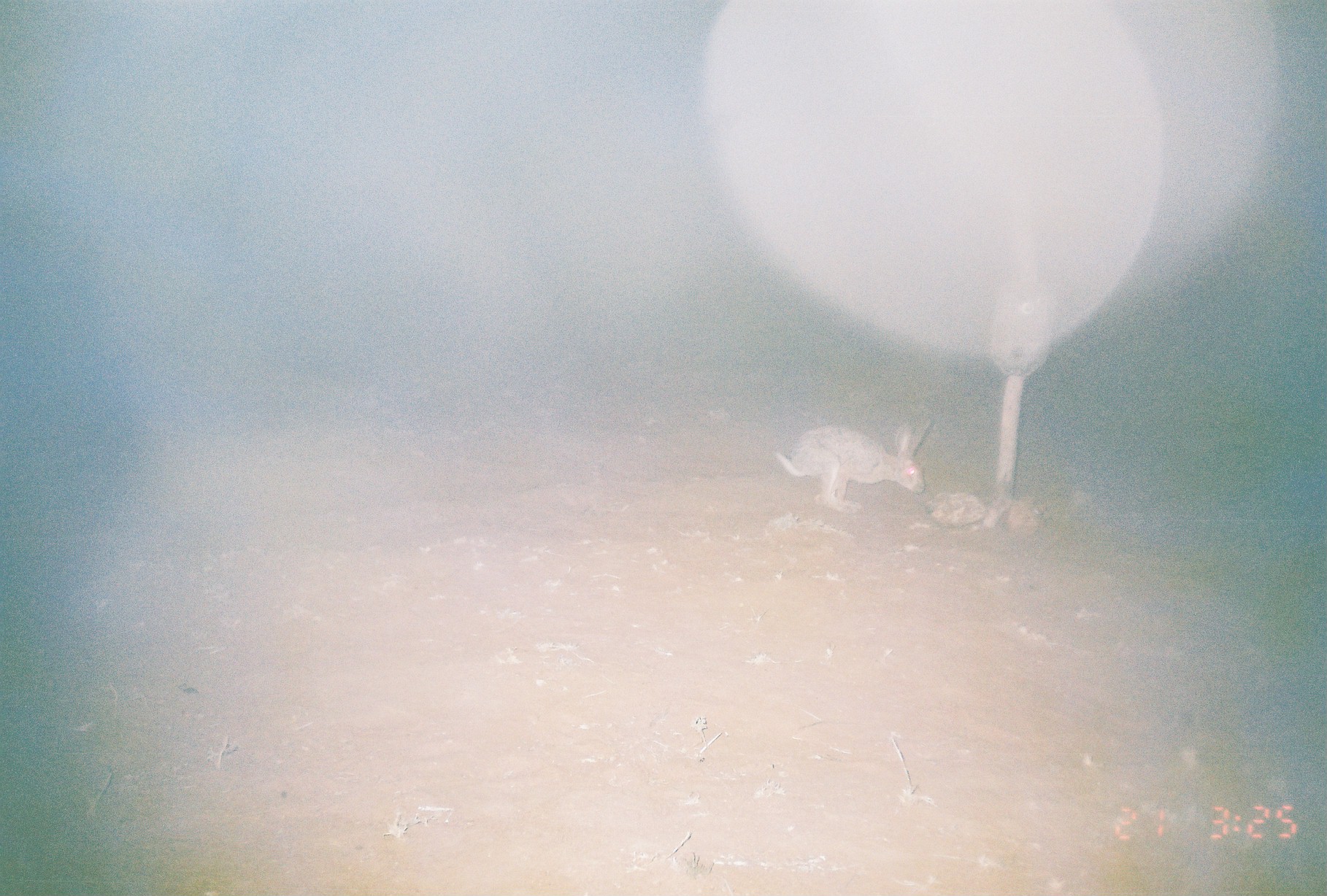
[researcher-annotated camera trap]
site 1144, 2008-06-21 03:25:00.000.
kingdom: Animalia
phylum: Chordata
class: Mammalia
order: Lagomorpha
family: Leporidae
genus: Lepus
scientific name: Lepus saxatilis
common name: scrub hare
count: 1